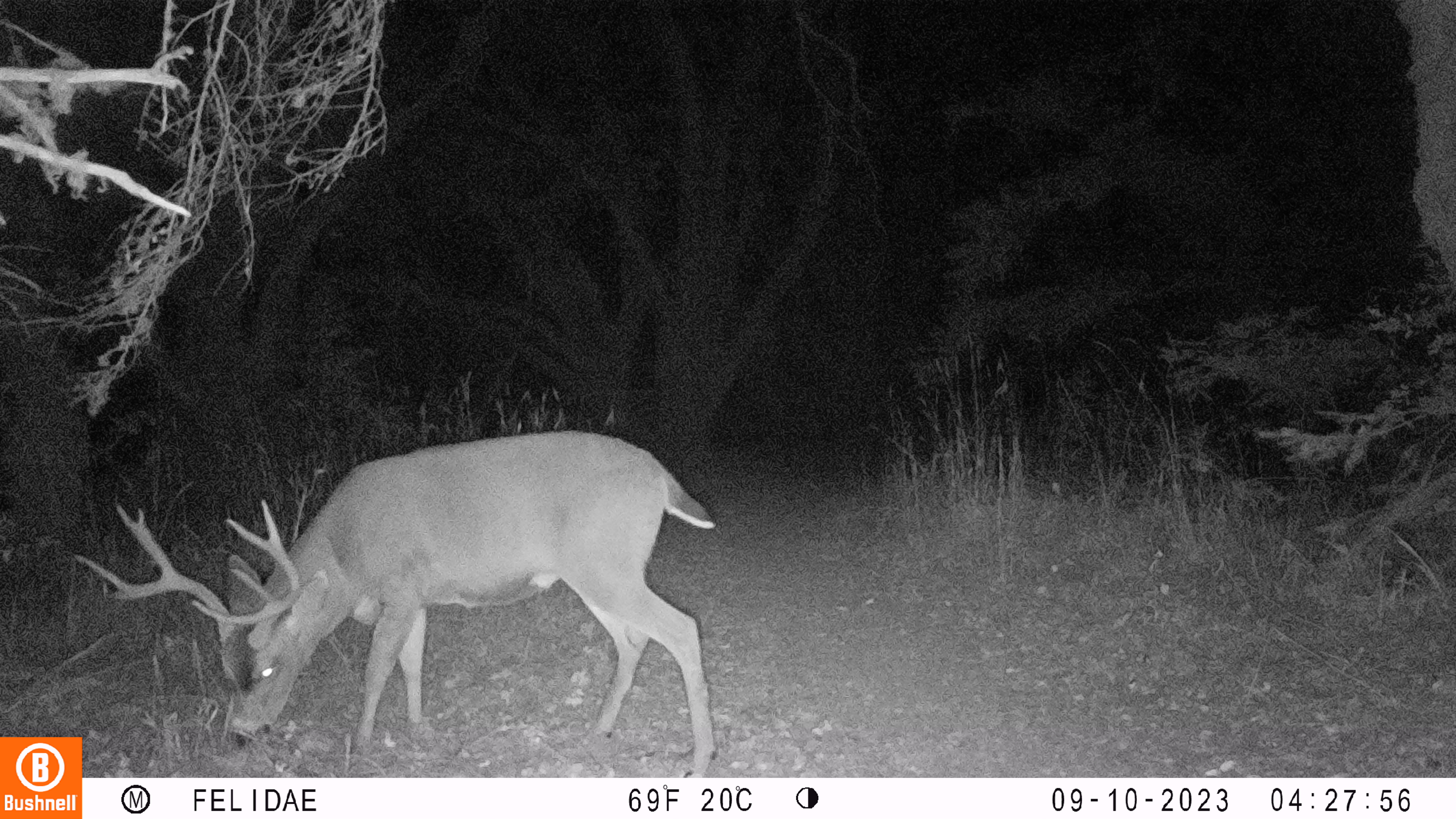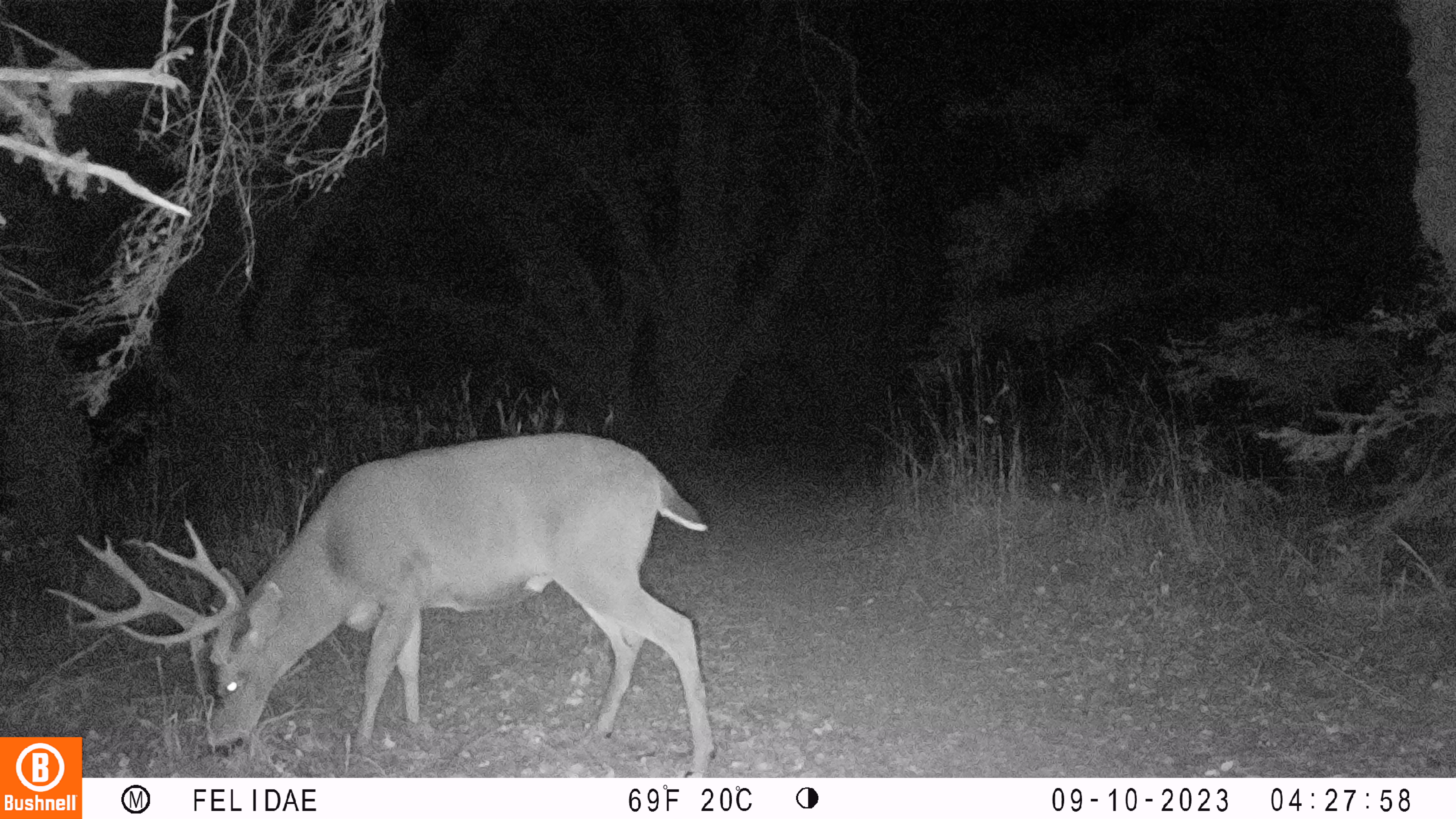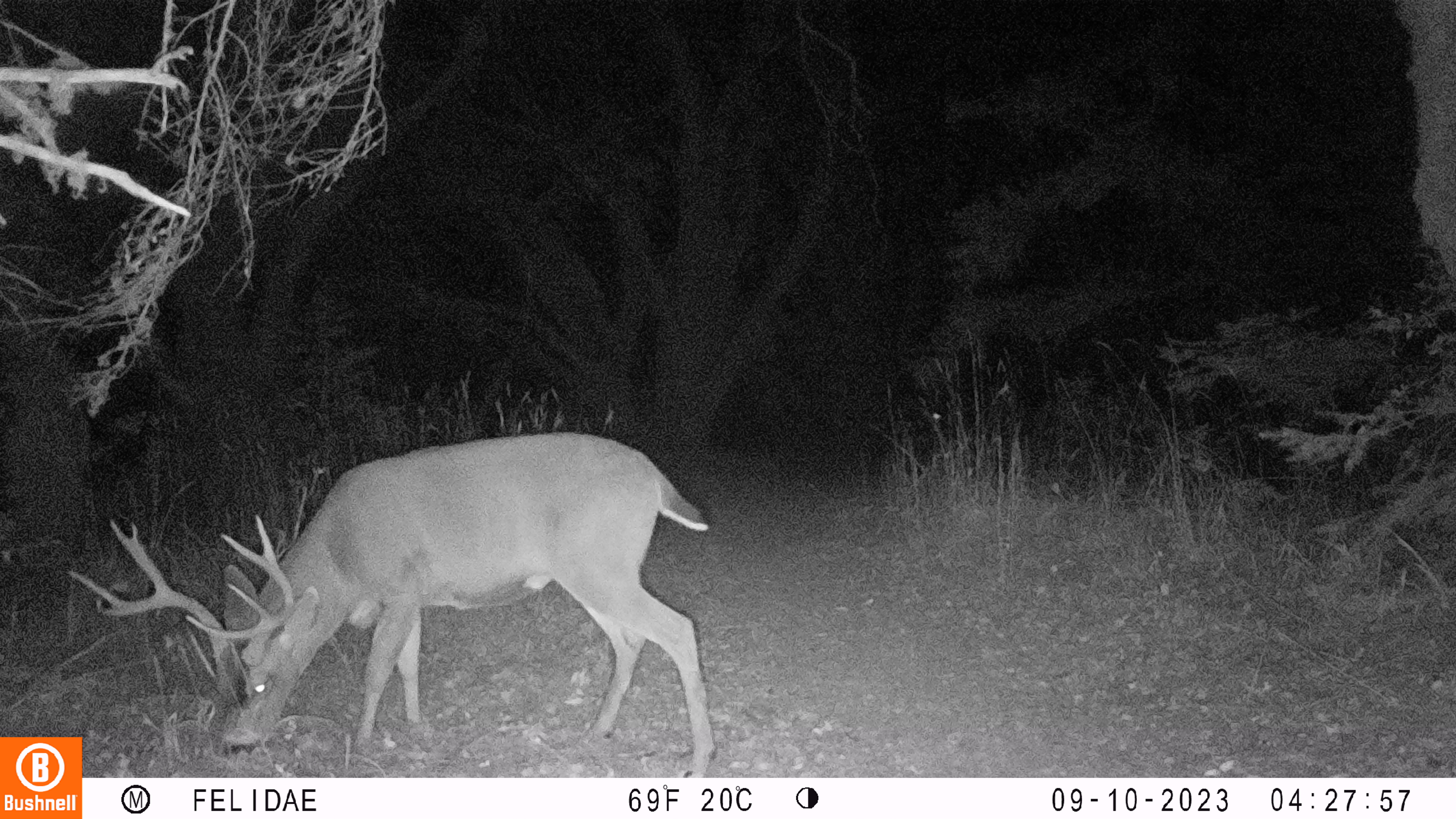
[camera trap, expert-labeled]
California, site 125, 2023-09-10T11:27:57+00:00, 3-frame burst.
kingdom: Animalia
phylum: Chordata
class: Mammalia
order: Artiodactyla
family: Cervidae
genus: Odocoileus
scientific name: Odocoileus hemionus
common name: mule deer